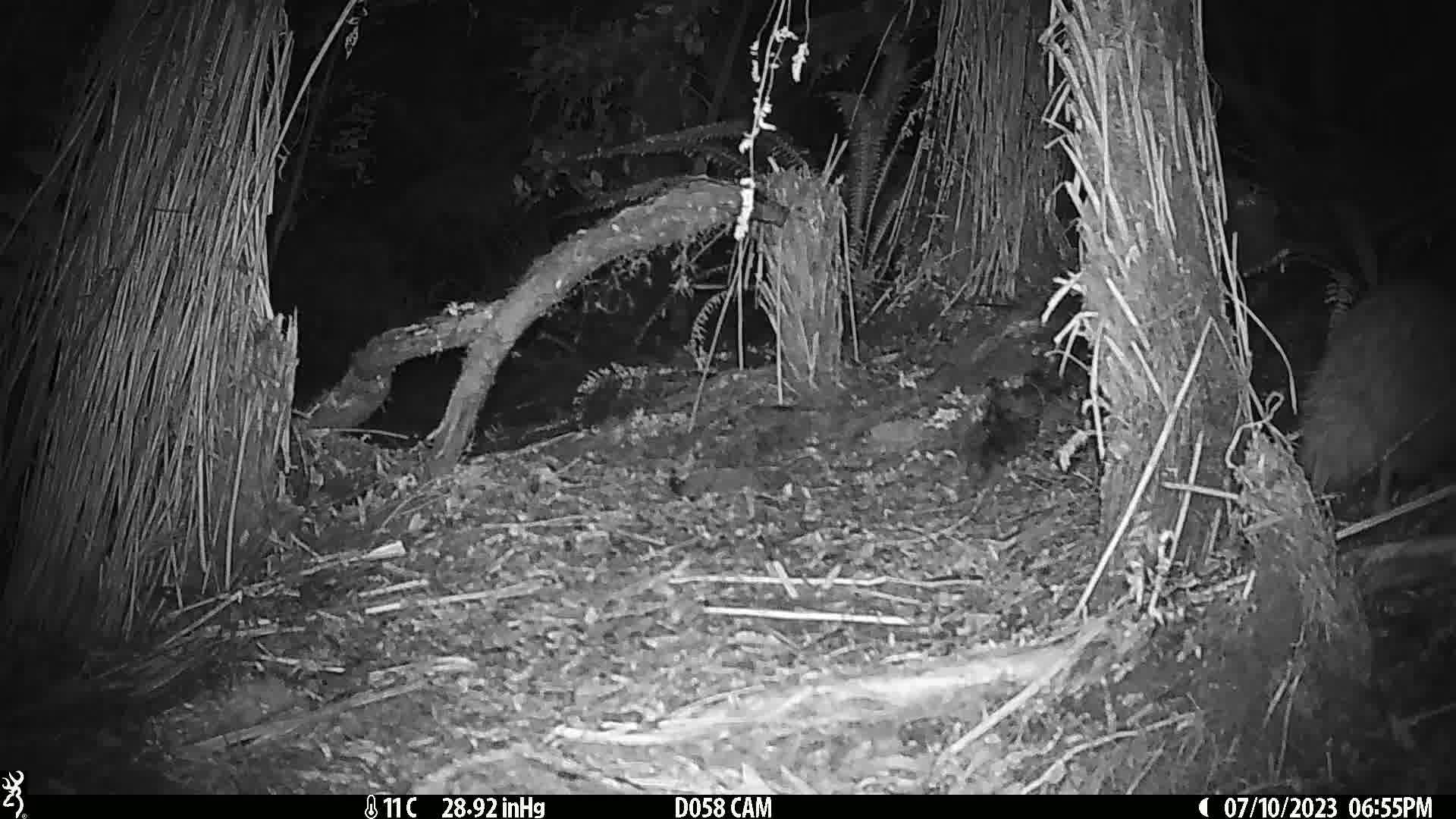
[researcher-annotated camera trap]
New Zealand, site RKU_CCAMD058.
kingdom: Animalia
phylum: Chordata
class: Aves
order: Apterygiformes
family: Apterygidae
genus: Apteryx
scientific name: Apteryx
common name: kiwi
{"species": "kiwi (Apteryx)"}